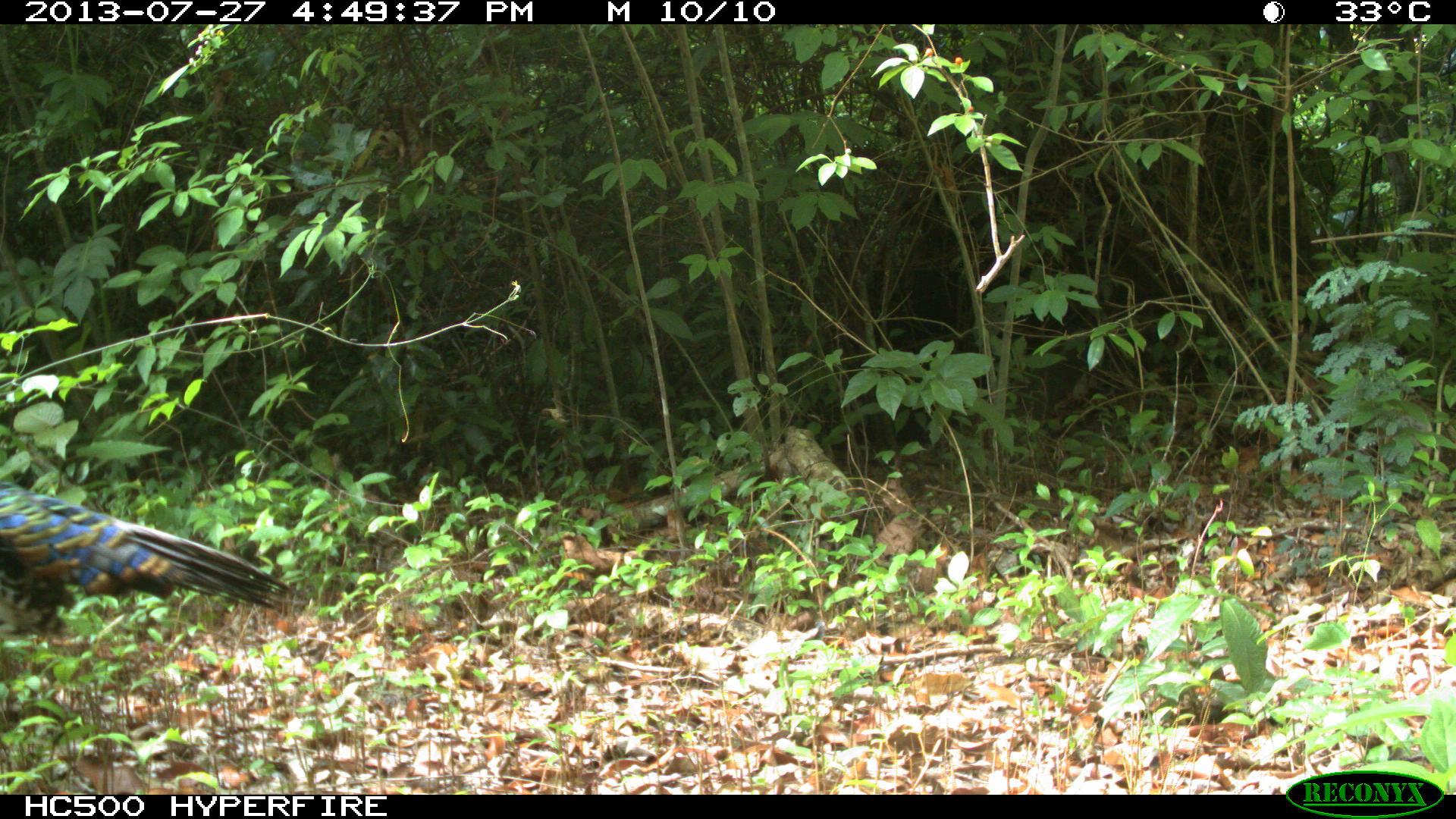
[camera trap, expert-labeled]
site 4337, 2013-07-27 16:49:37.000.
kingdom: Animalia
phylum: Chordata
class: Aves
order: Galliformes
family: Phasianidae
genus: Meleagris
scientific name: Meleagris ocellata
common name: ocellated turkey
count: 1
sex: male